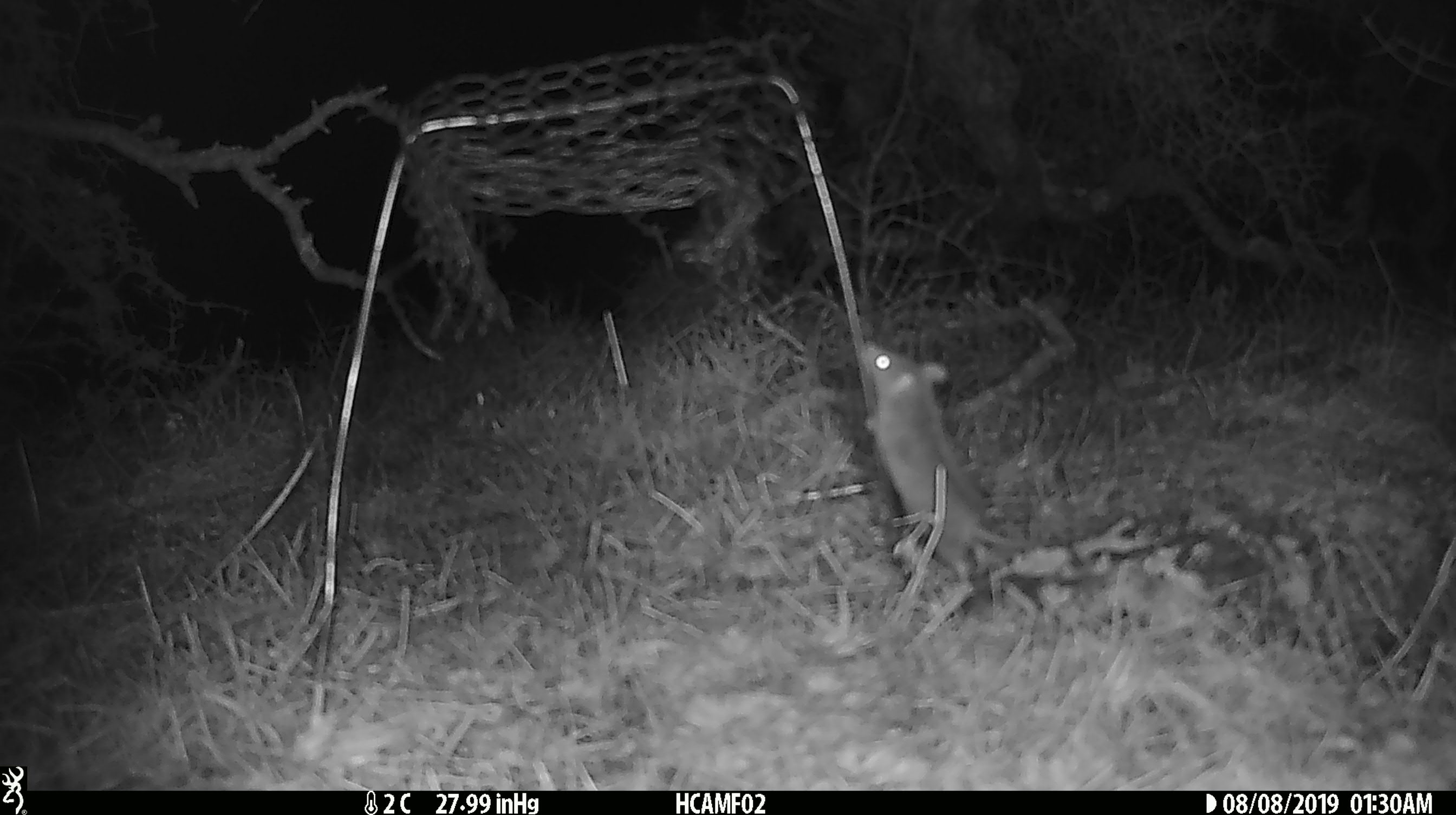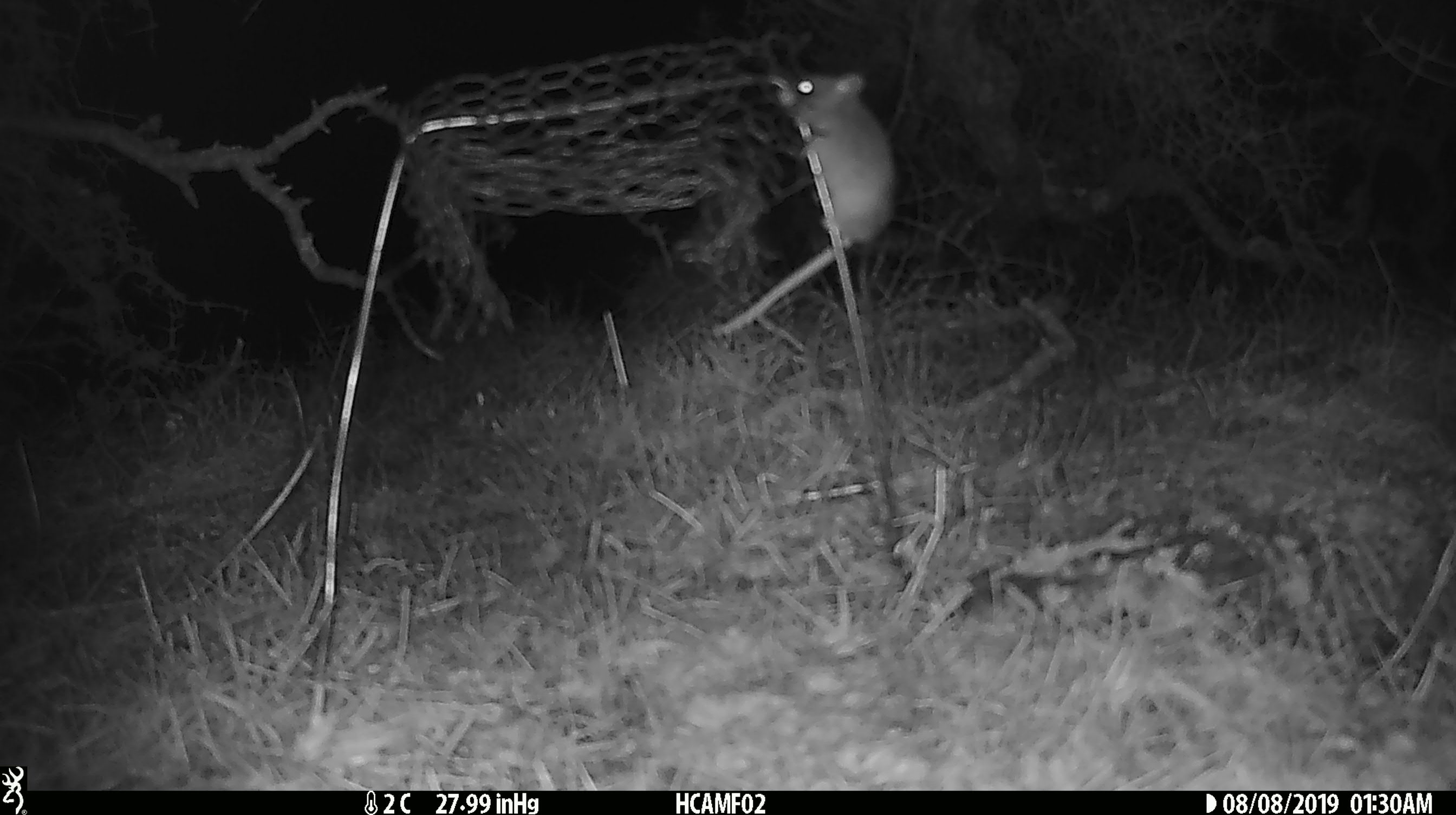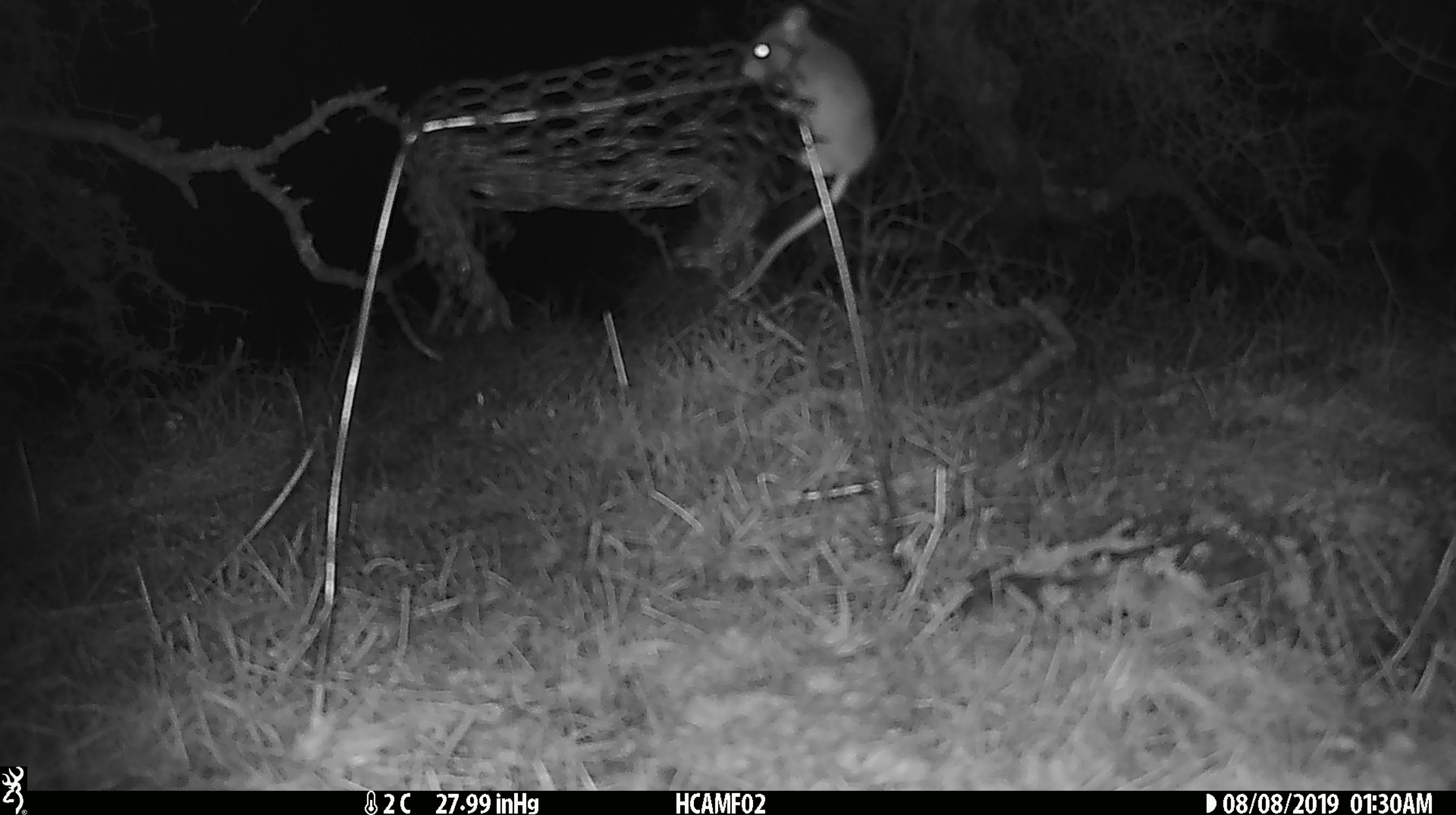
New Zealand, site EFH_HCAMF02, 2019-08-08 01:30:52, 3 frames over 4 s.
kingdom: Animalia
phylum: Chordata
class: Mammalia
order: Rodentia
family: Muridae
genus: Mus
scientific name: Mus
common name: mouse